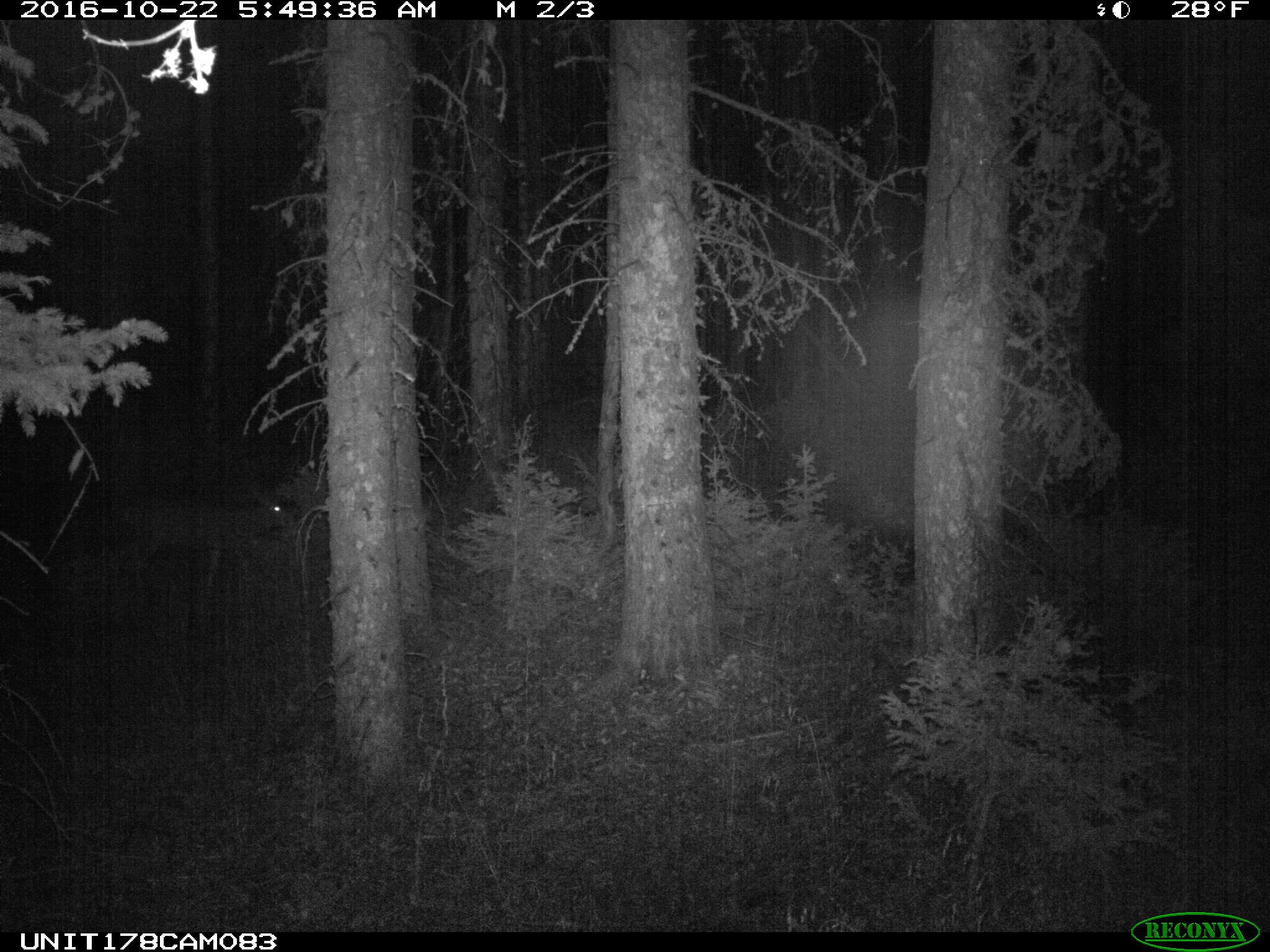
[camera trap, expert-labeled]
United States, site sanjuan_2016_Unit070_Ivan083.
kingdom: Animalia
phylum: Chordata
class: Mammalia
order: Artiodactyla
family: Cervidae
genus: Odocoileus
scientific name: Odocoileus hemionus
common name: mule deer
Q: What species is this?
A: Odocoileus hemionus (mule deer).